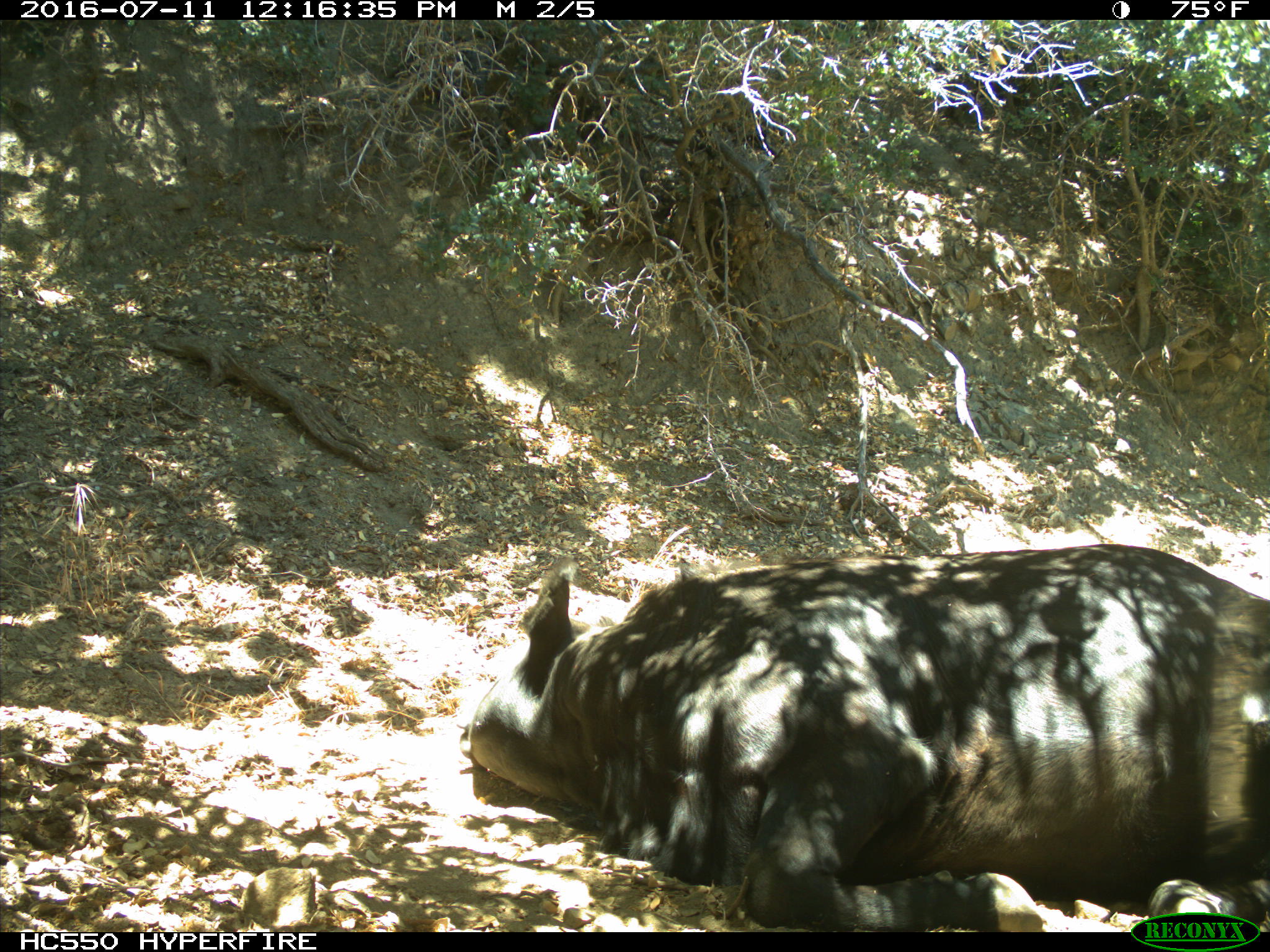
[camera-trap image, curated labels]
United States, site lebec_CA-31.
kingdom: Animalia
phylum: Chordata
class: Mammalia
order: Artiodactyla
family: Bovidae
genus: Bos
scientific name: Bos taurus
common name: domestic cow